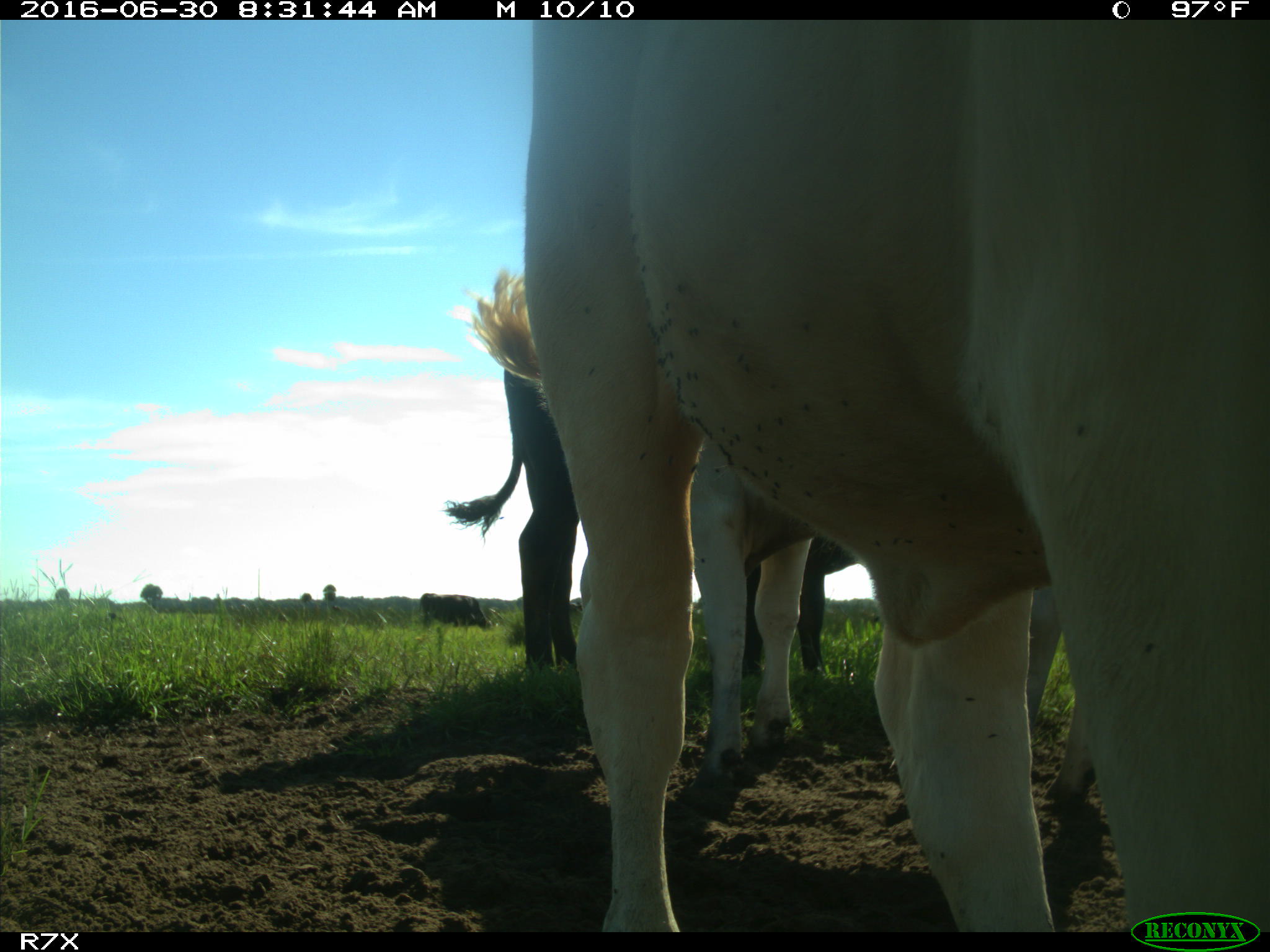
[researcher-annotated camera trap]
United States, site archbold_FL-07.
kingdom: Animalia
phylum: Chordata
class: Mammalia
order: Artiodactyla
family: Bovidae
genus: Bos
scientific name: Bos taurus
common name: domestic cow